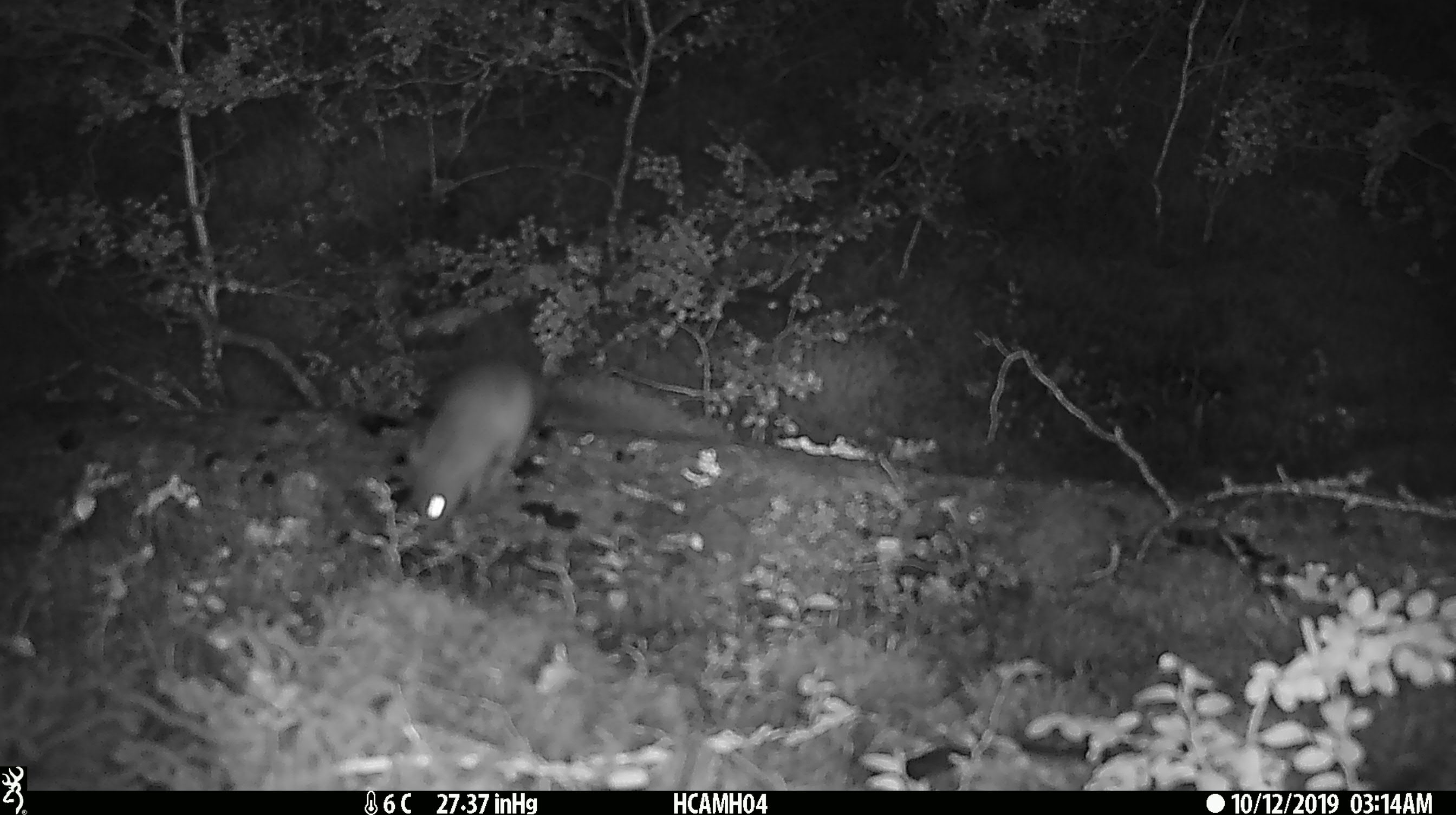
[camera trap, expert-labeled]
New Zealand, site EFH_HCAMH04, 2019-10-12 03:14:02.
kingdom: Animalia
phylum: Chordata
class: Mammalia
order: Rodentia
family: Muridae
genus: Mus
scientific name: Mus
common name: mouse